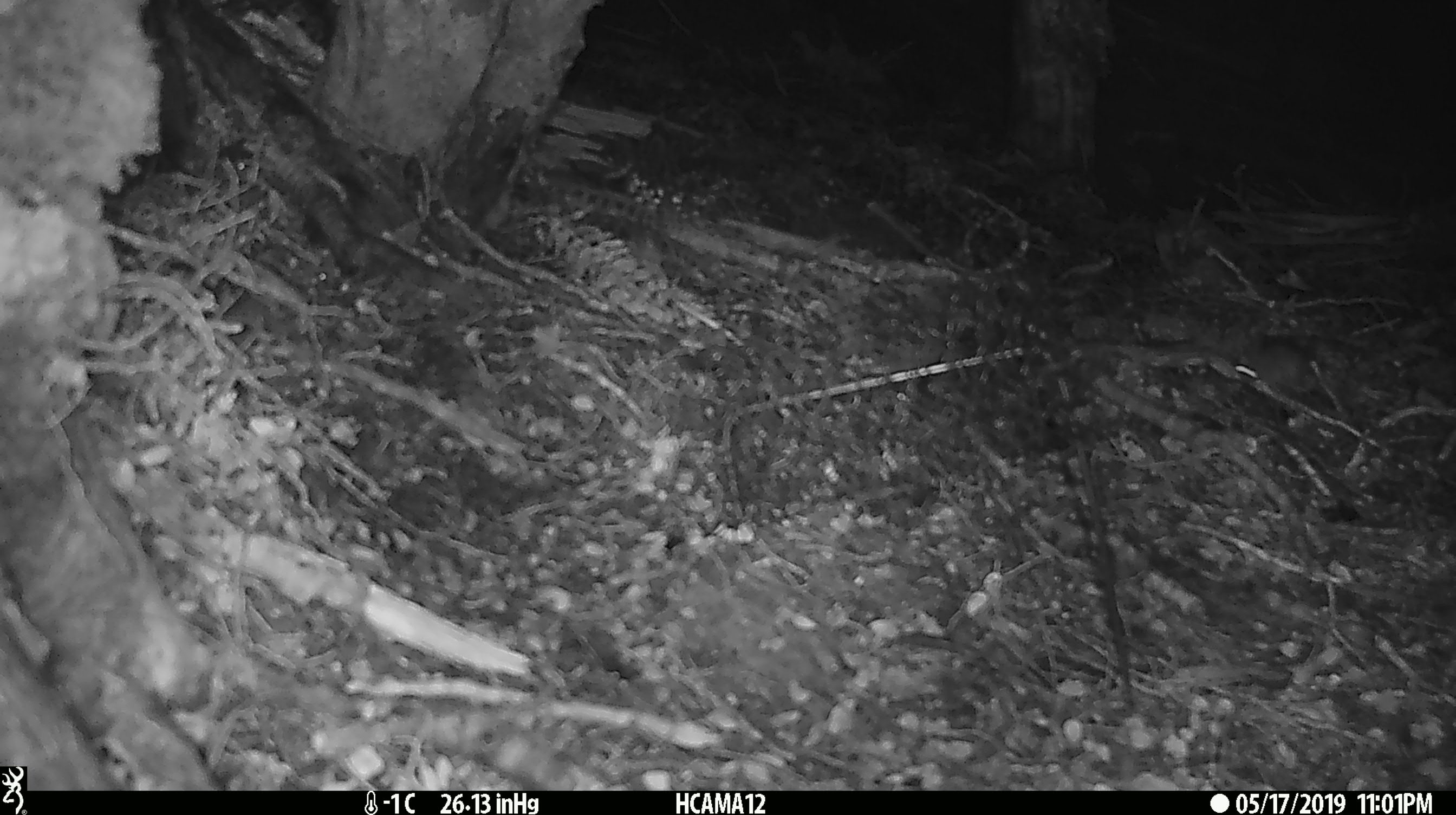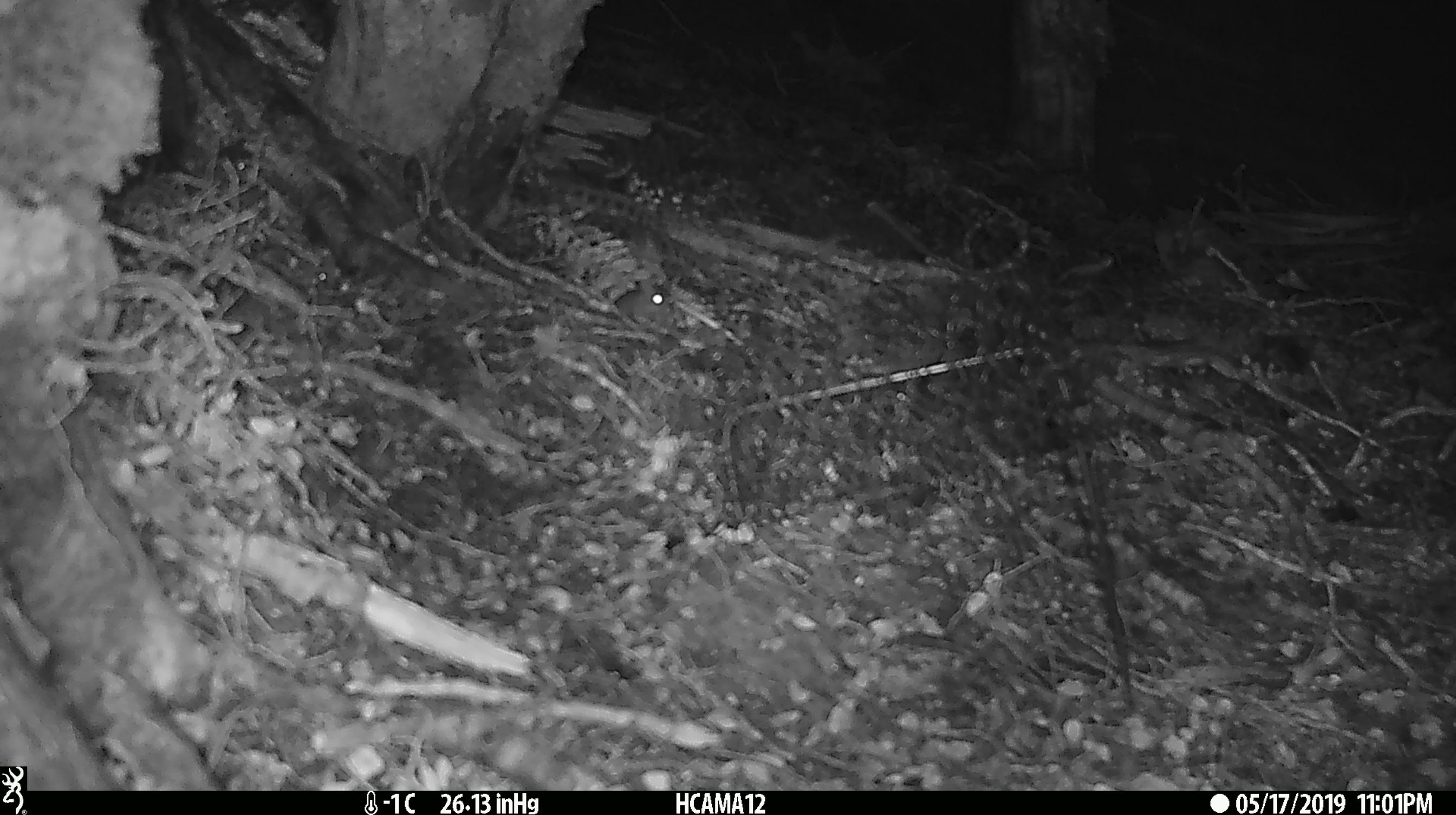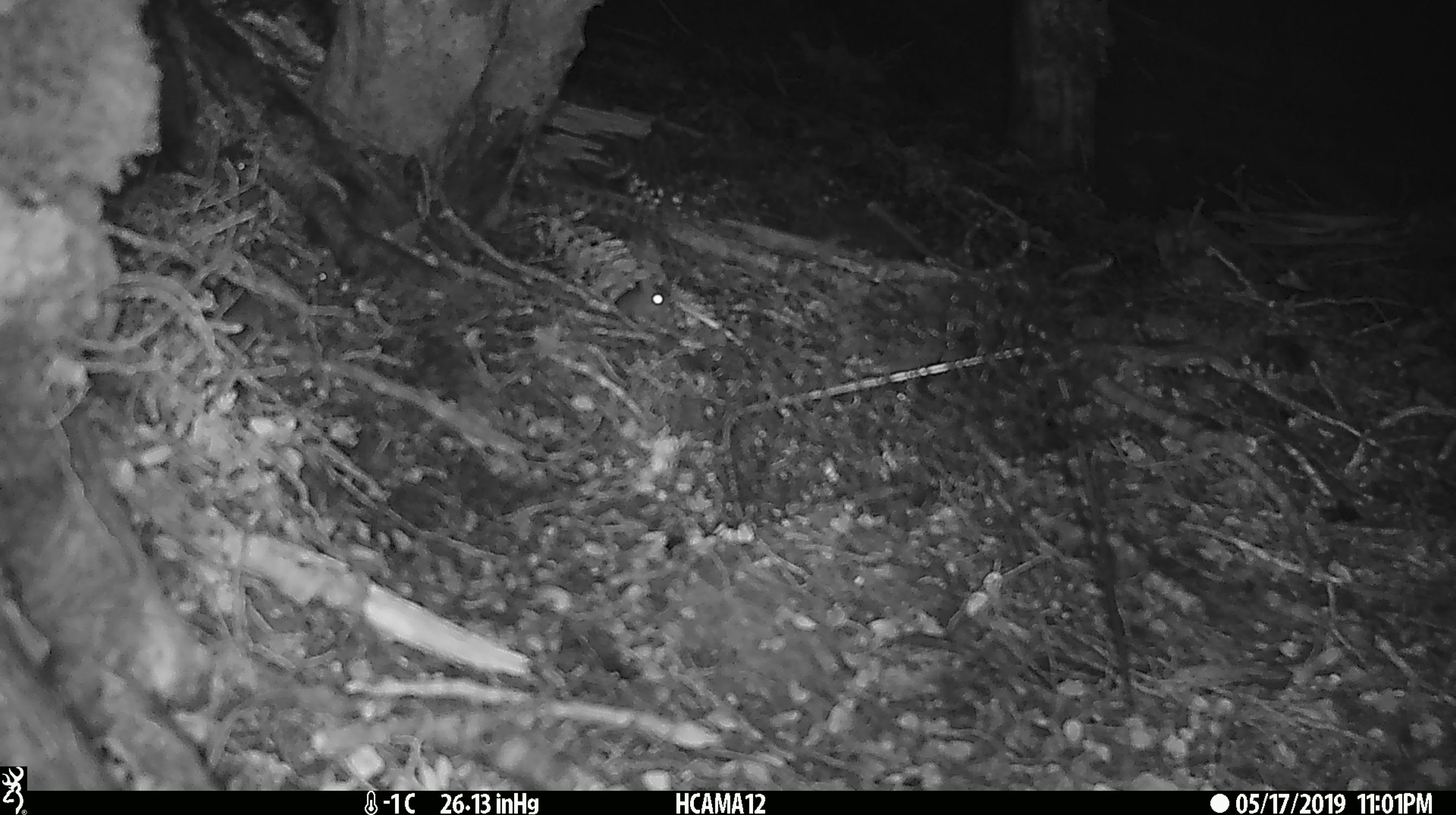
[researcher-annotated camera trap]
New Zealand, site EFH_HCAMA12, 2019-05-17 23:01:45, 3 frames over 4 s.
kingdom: Animalia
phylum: Chordata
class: Mammalia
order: Rodentia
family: Muridae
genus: Mus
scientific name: Mus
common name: mouse